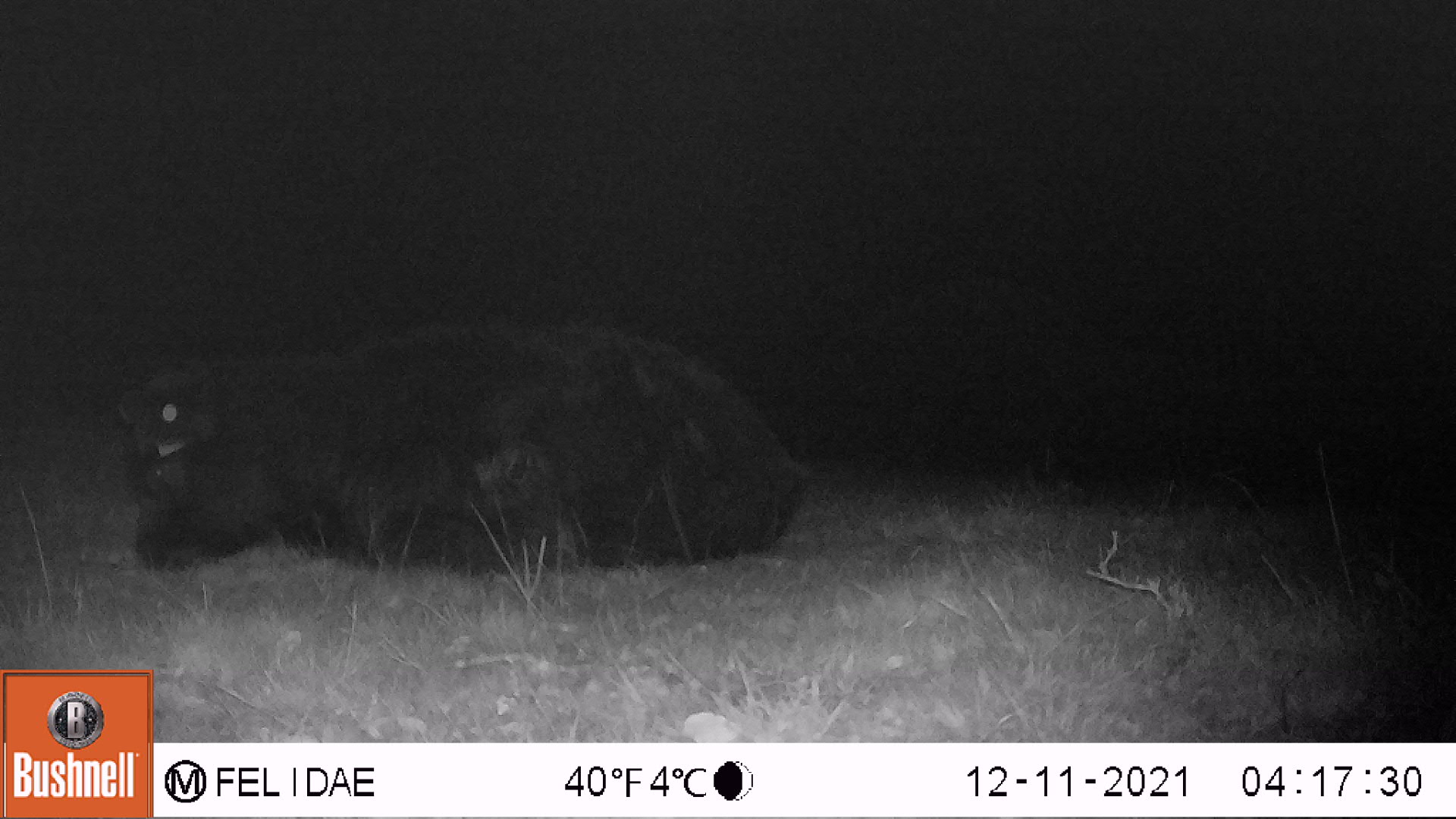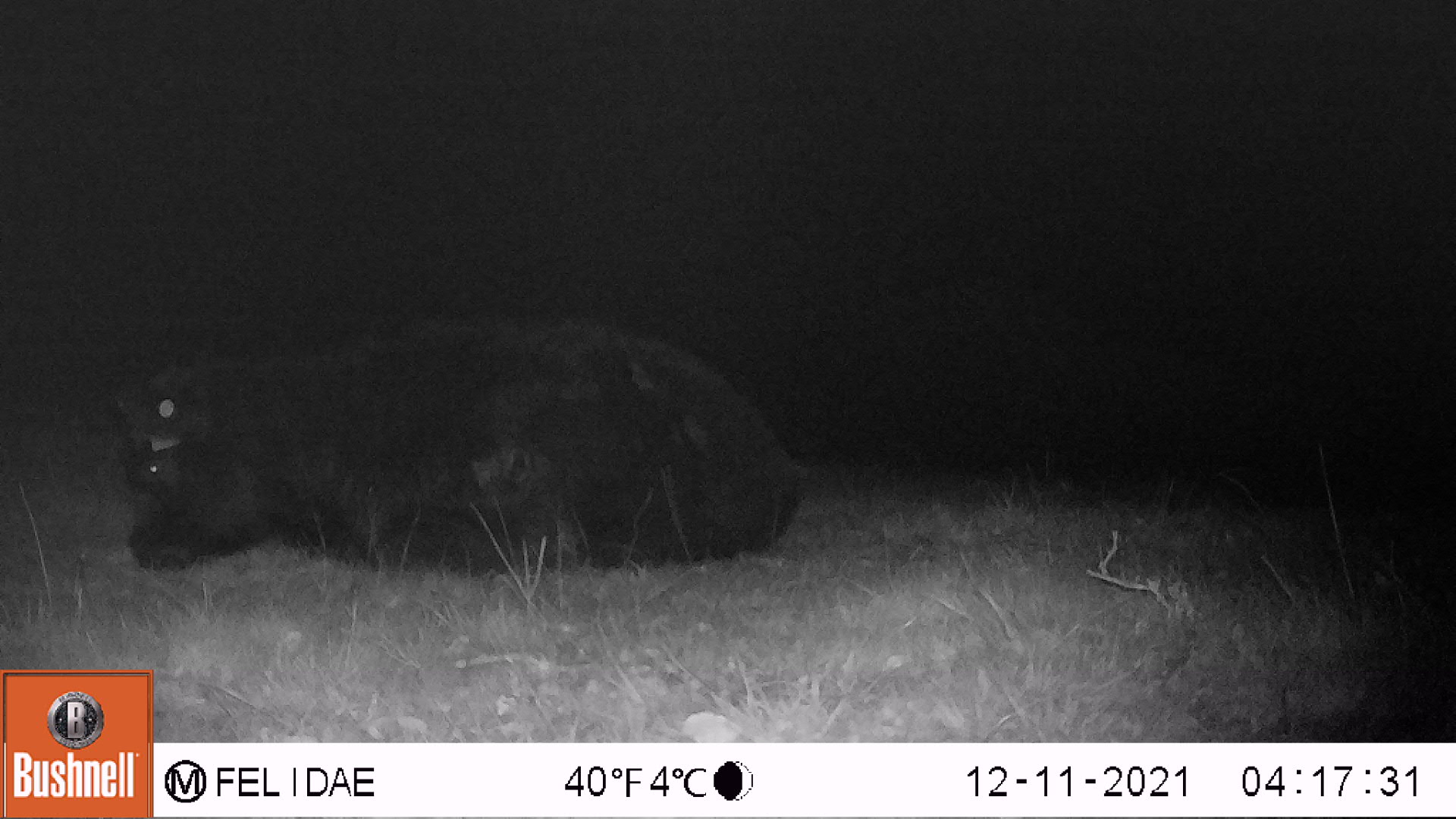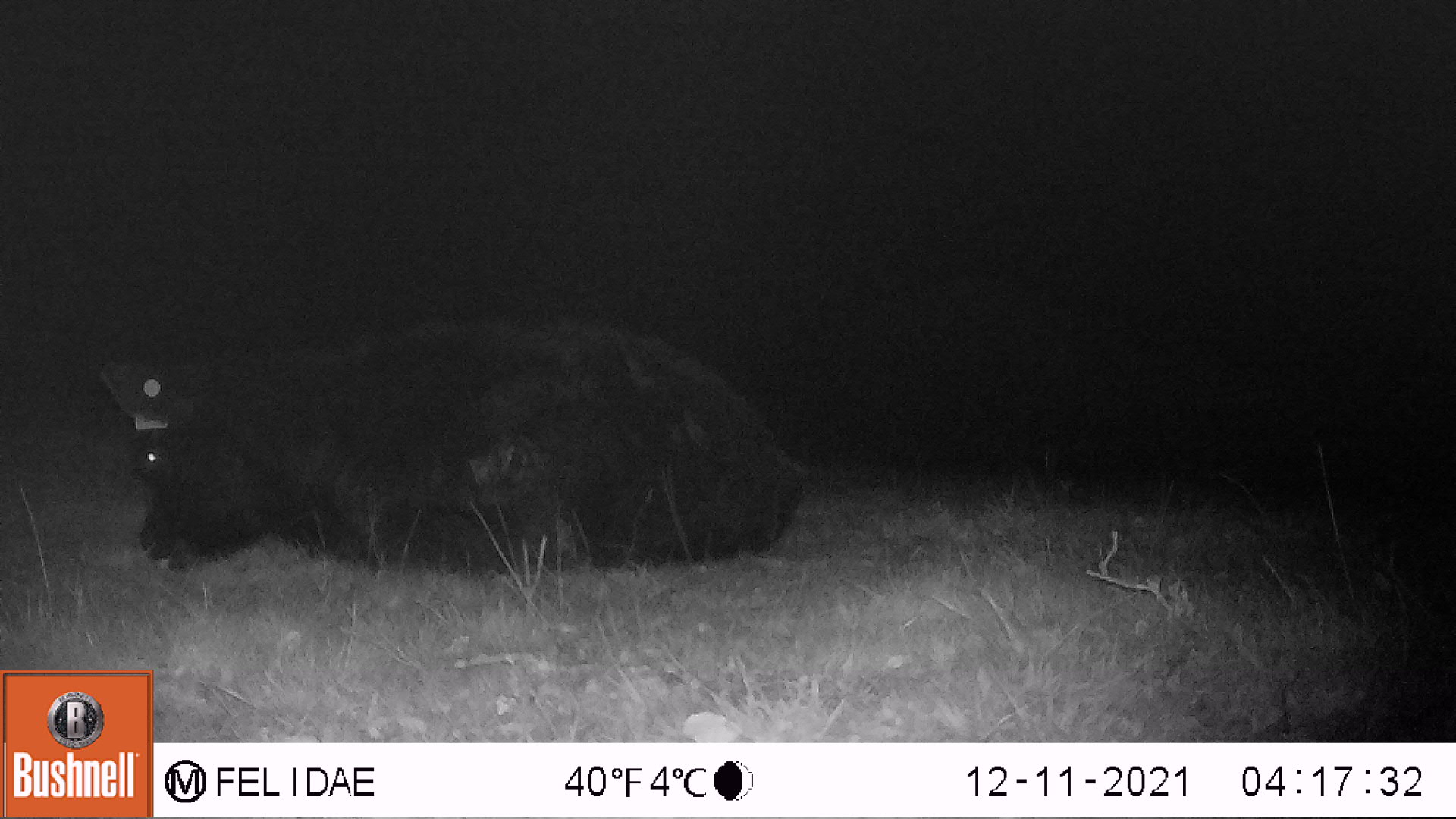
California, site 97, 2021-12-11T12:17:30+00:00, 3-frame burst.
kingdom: Animalia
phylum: Chordata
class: Mammalia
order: Artiodactyla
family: Bovidae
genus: Bos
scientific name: Bos taurus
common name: domestic cattle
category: cattle